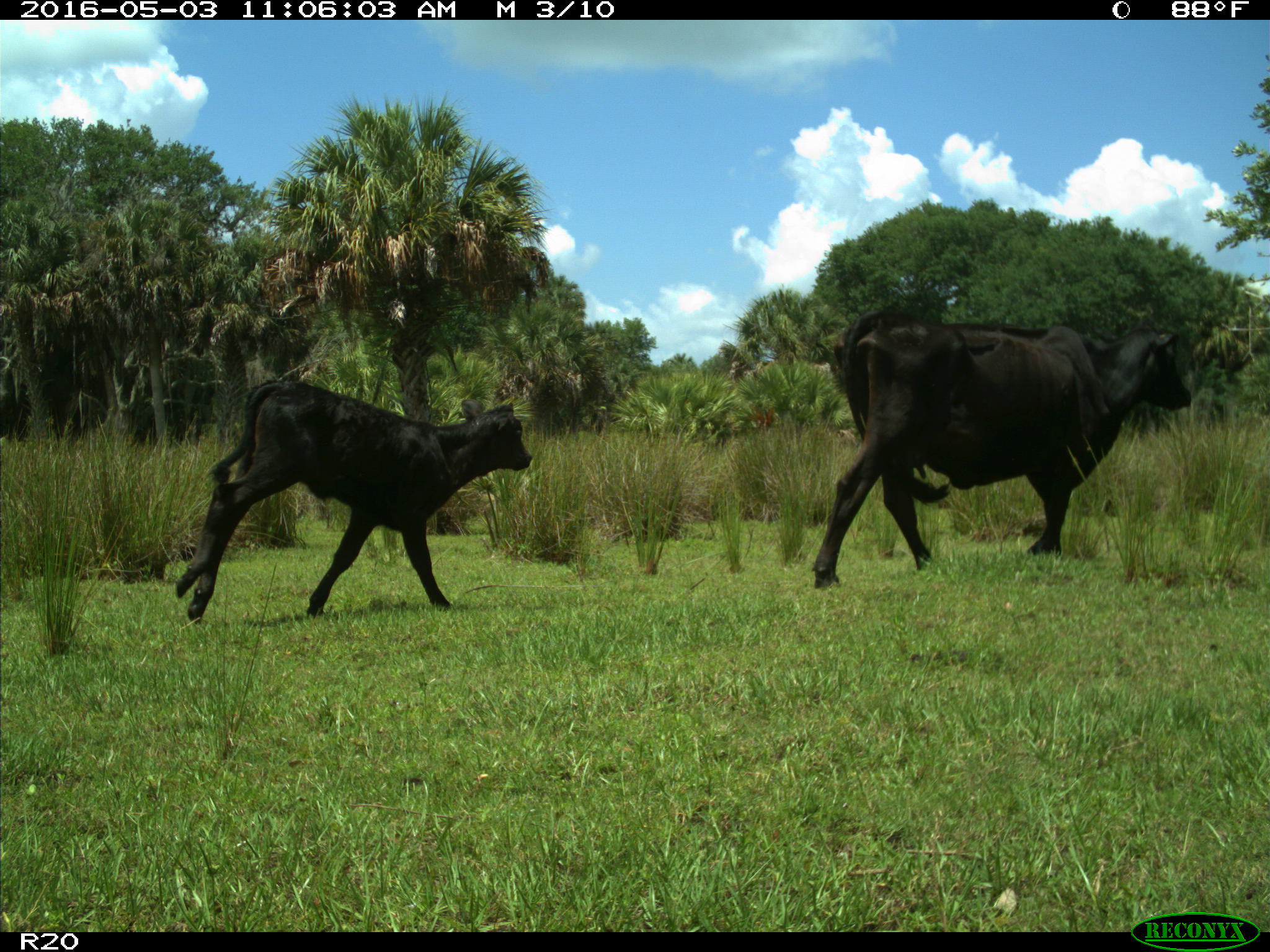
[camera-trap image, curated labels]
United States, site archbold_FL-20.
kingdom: Animalia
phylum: Chordata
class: Mammalia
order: Artiodactyla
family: Bovidae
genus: Bos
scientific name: Bos taurus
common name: domestic cow